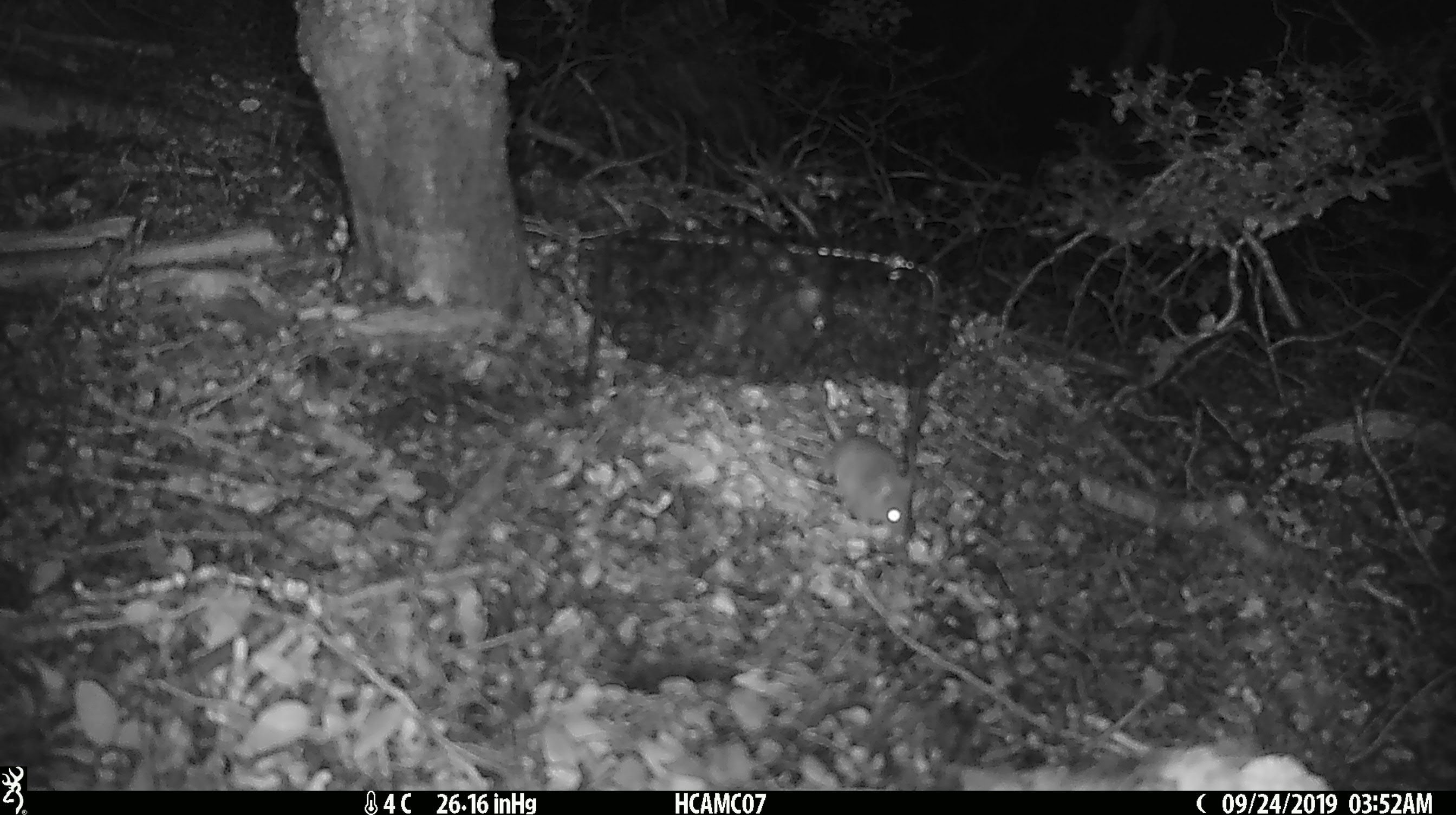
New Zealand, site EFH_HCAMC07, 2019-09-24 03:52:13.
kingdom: Animalia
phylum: Chordata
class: Mammalia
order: Rodentia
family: Muridae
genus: Mus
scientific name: Mus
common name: mouse